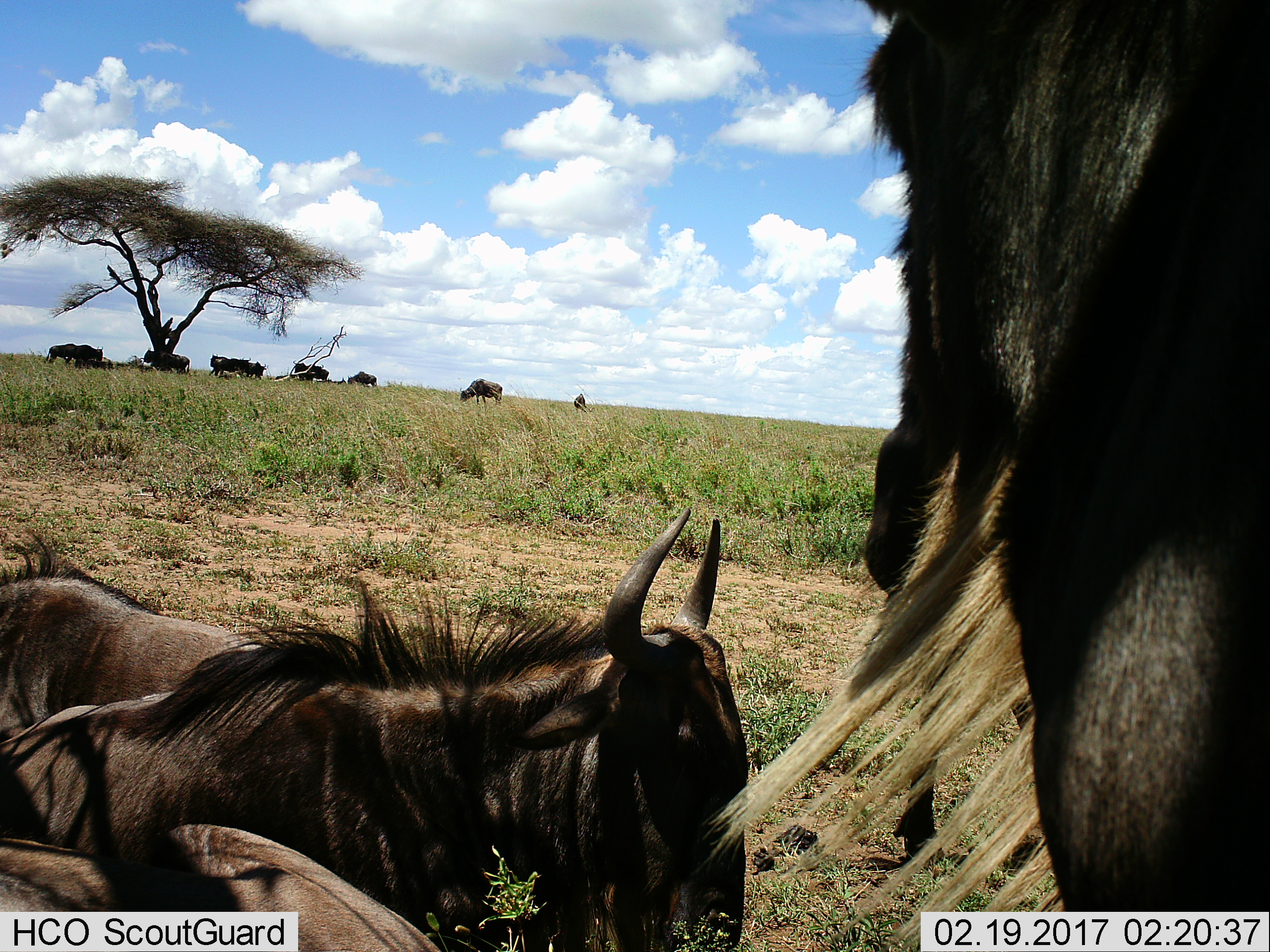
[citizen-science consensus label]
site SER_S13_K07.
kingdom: Animalia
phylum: Chordata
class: Mammalia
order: Artiodactyla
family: Bovidae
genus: Connochaetes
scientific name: Connochaetes taurinus taurinus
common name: blue wildebeest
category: wildebeestblue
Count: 11-50.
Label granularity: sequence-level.